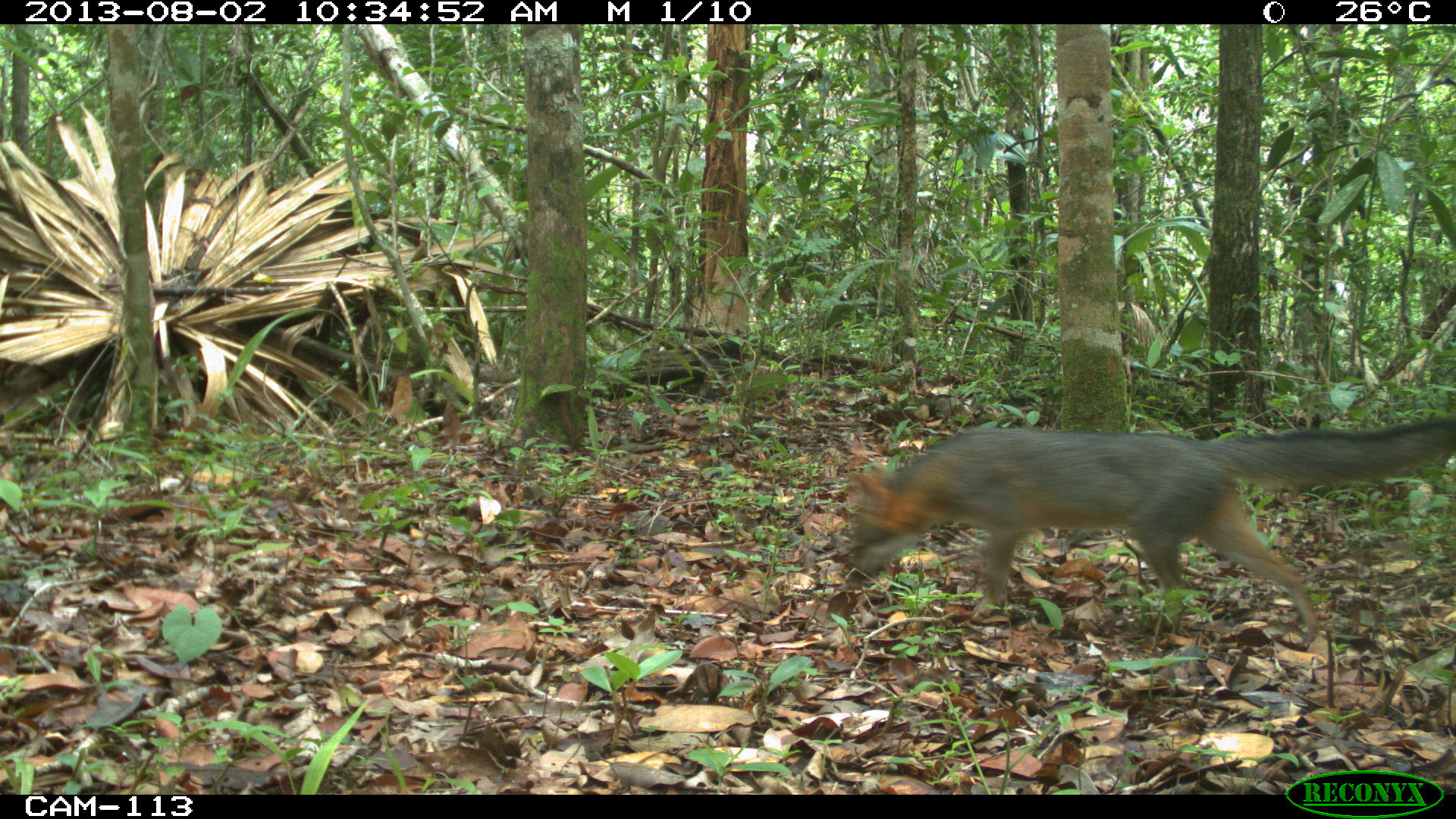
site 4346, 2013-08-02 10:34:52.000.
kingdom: Animalia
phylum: Chordata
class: Mammalia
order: Carnivora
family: Canidae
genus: Urocyon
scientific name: Urocyon cinereoargenteus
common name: gray fox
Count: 1.